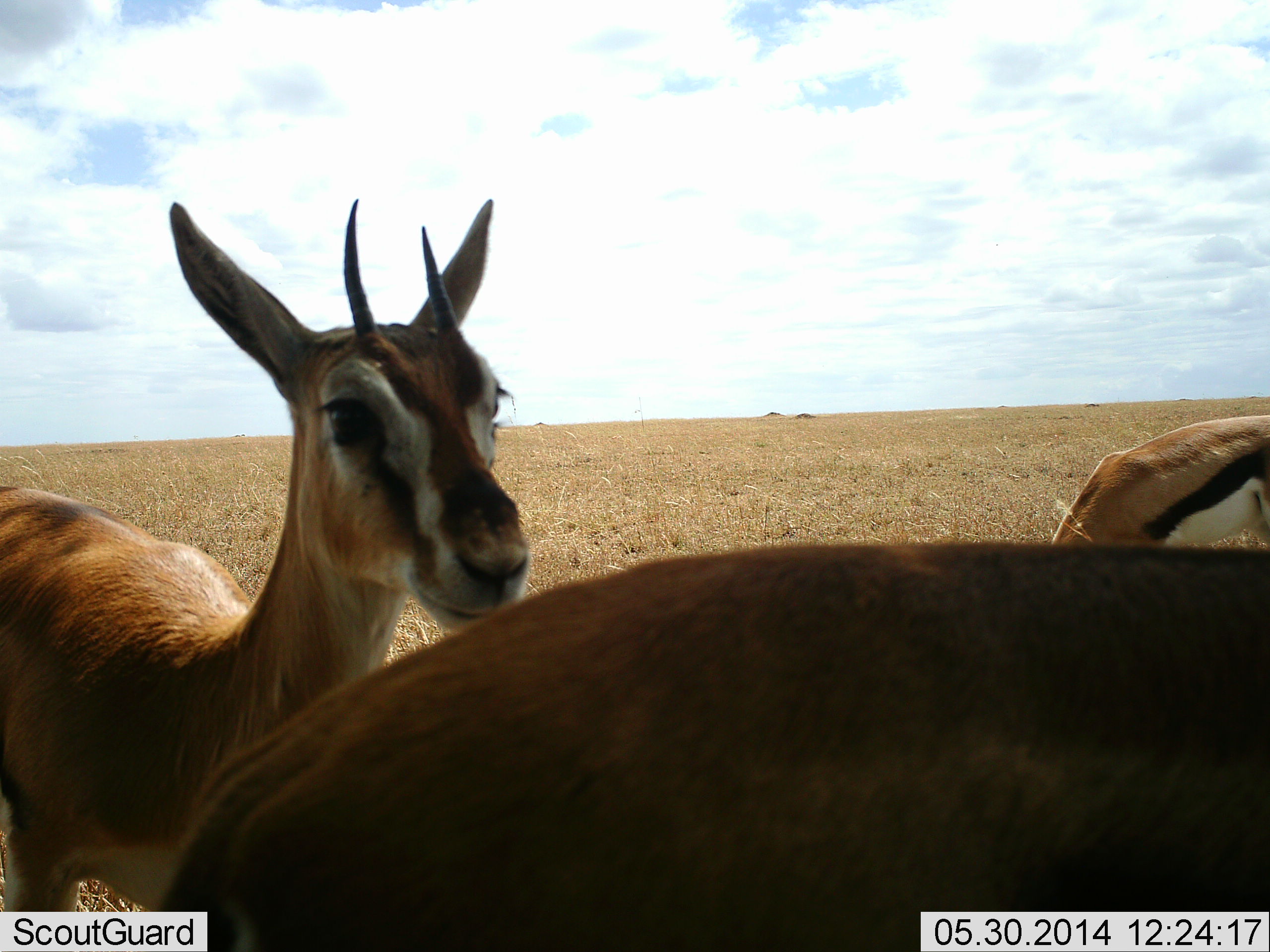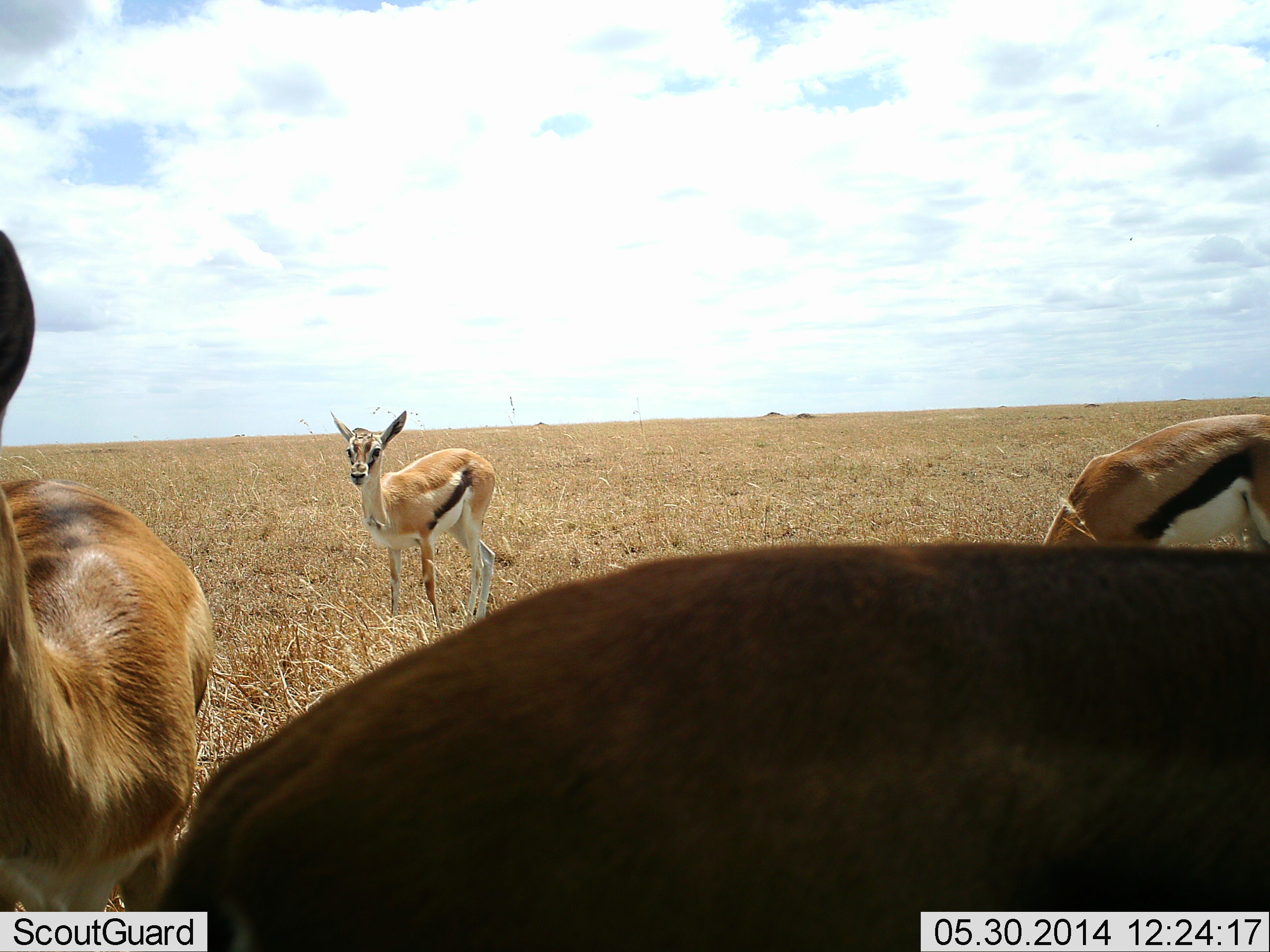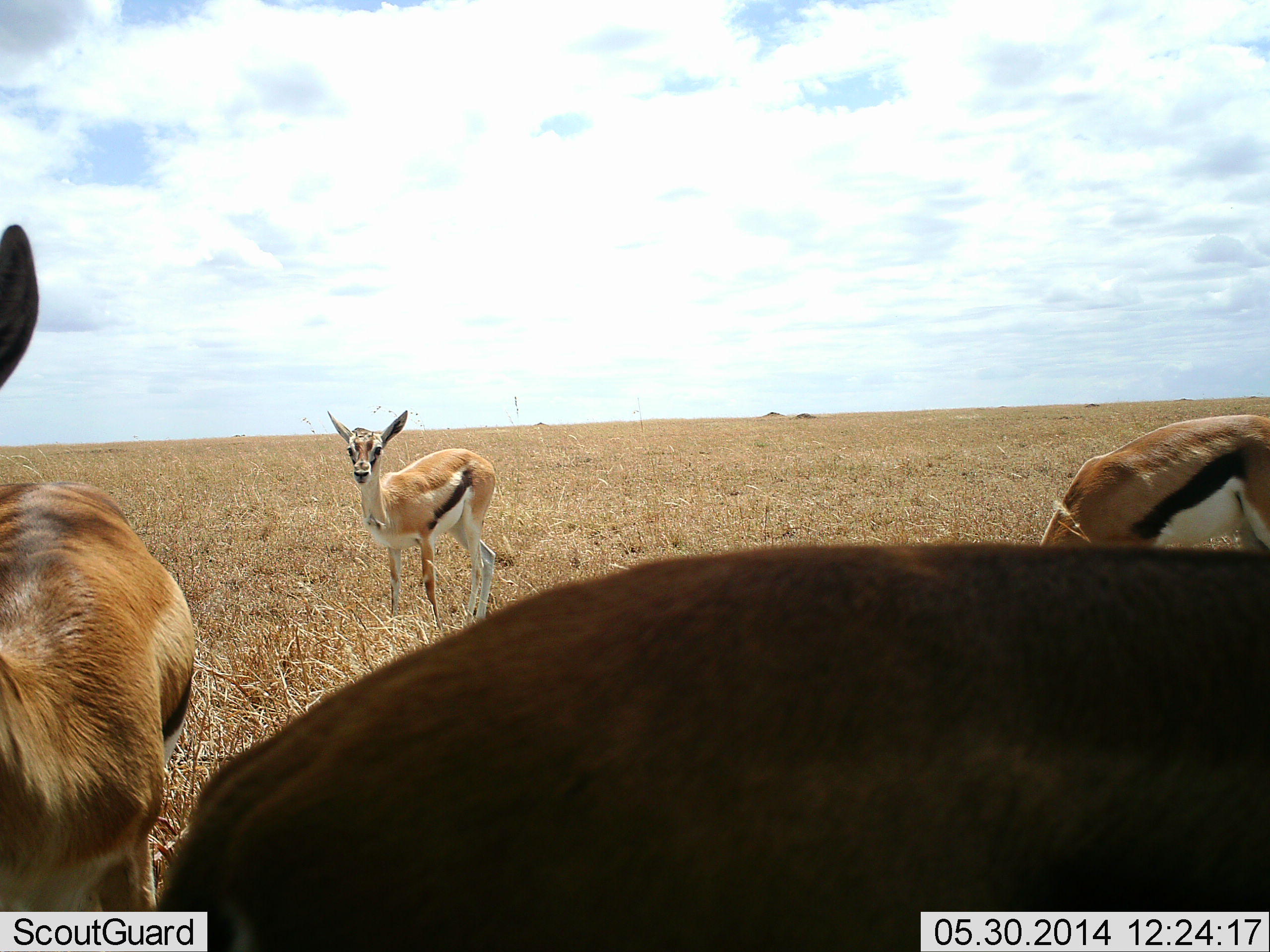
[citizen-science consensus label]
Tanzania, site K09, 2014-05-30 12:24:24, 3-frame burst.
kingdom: Animalia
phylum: Chordata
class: Mammalia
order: Artiodactyla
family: Bovidae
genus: Eudorcas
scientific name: Eudorcas thomsonii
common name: thomson's gazelle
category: gazellethomsons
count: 4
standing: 86%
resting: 2%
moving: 25%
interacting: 7%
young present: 5%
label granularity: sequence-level